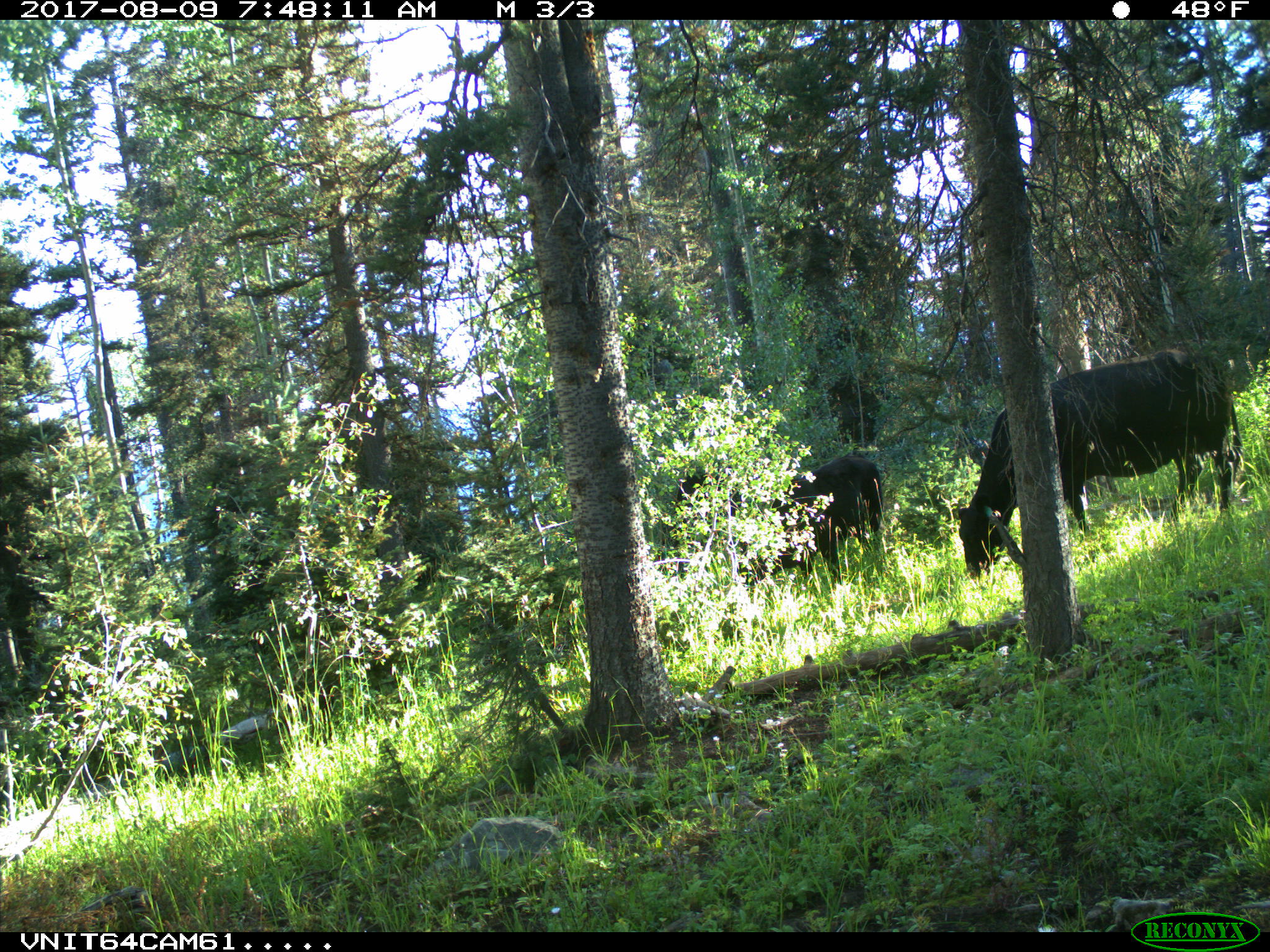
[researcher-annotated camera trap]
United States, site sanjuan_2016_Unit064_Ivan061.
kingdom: Animalia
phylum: Chordata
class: Mammalia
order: Artiodactyla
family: Bovidae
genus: Bos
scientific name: Bos taurus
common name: domestic cow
Bos taurus (domestic cow).